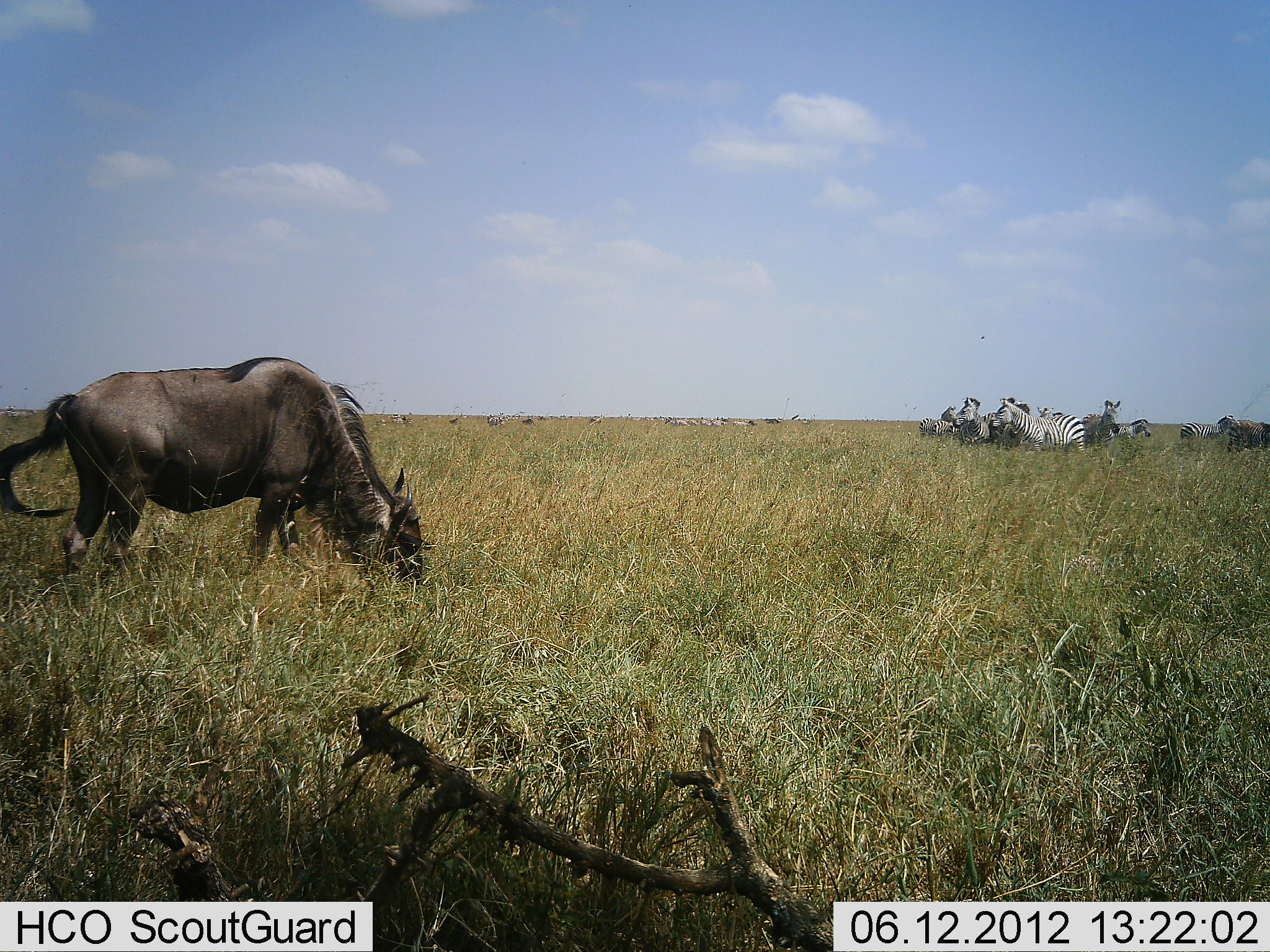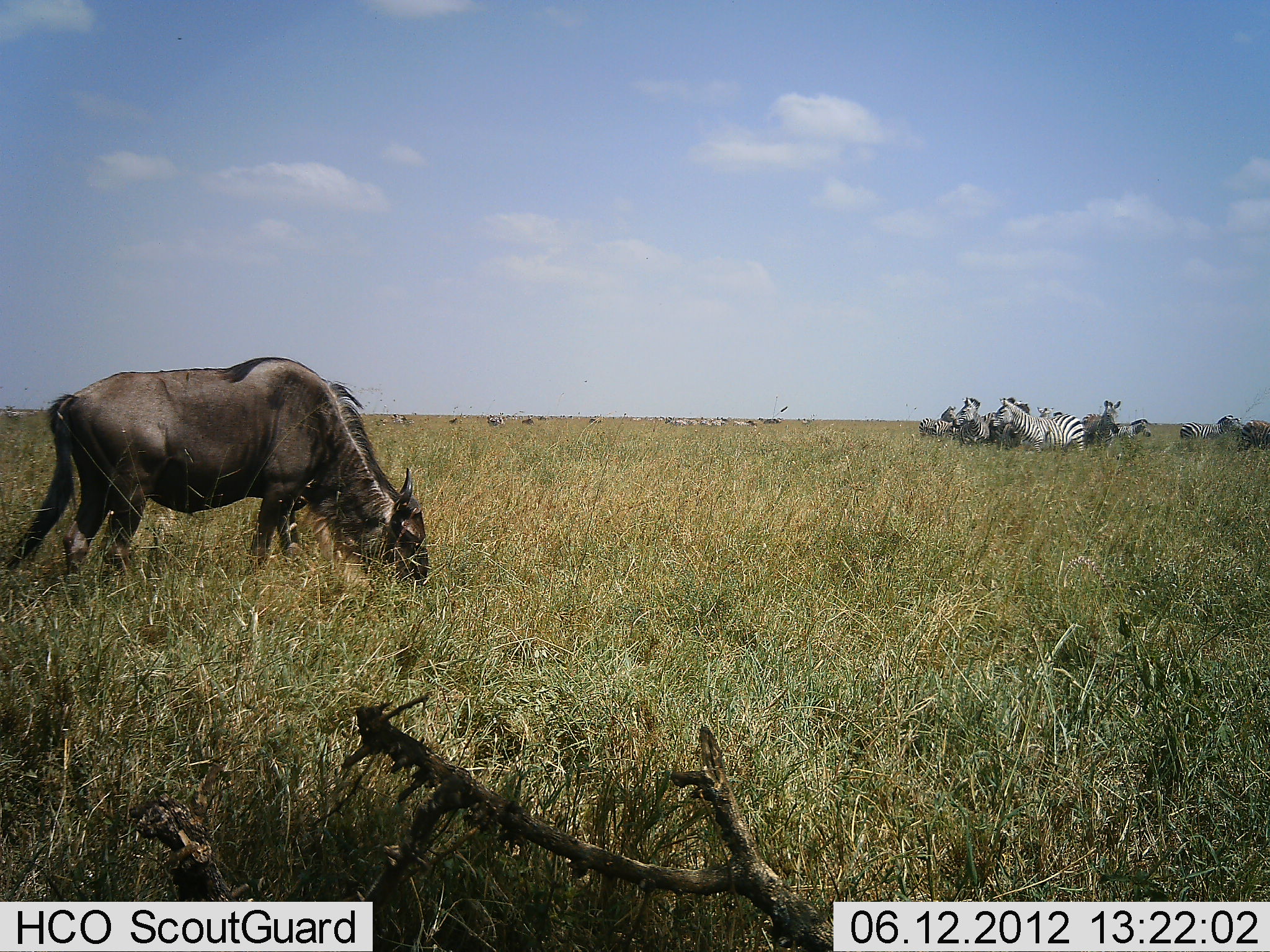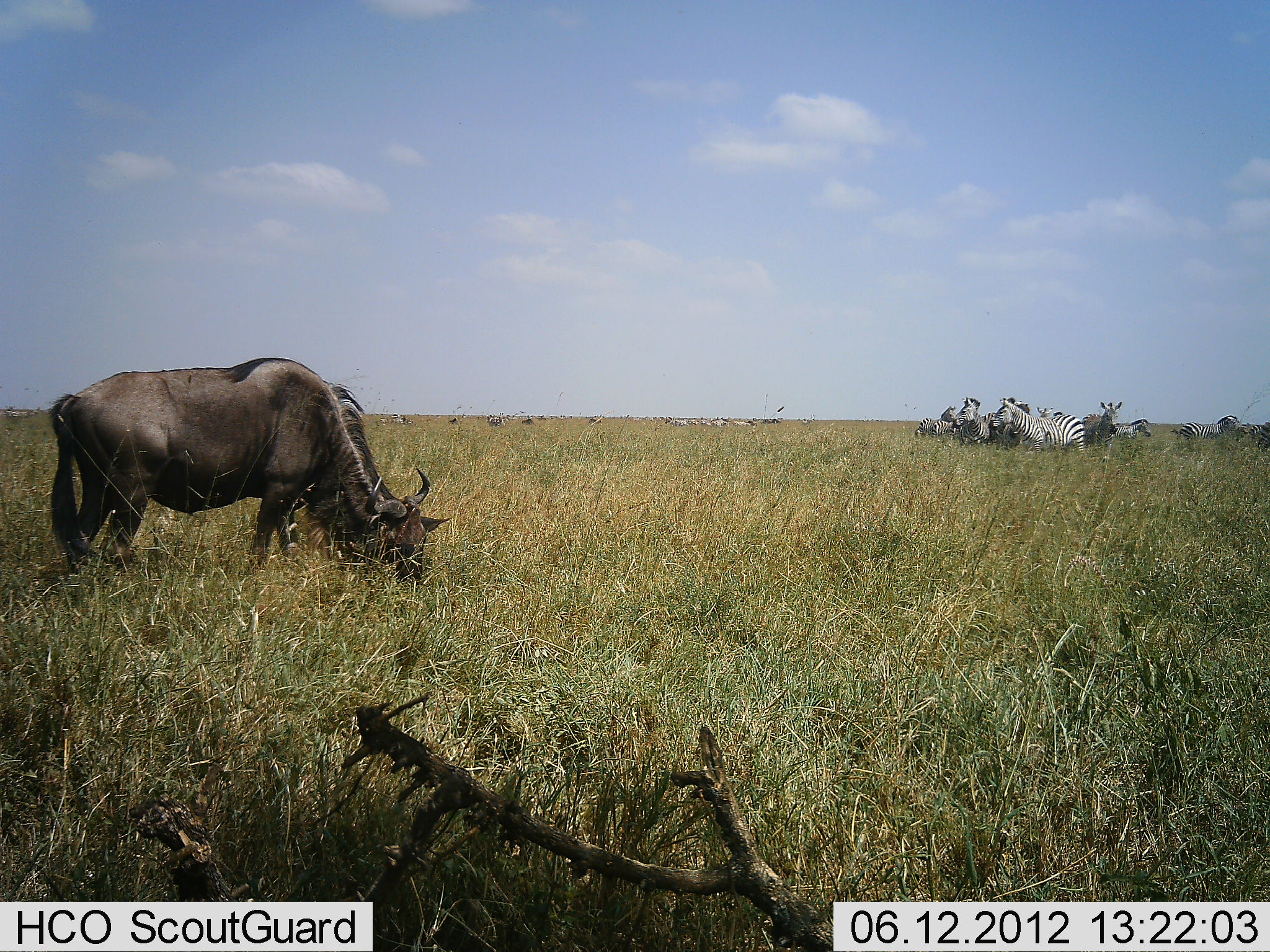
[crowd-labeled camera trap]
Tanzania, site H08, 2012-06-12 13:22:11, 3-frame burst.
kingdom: Animalia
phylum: Chordata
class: Mammalia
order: Artiodactyla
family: Bovidae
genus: Connochaetes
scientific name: Connochaetes taurinus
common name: blue wildebeest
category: wildebeest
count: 1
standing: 42%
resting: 0%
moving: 8%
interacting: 0%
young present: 0%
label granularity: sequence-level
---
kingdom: Animalia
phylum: Chordata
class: Mammalia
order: Perissodactyla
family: Equidae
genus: Equus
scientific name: Equus quagga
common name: plains zebra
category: zebra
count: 9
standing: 100%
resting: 0%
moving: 10%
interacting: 10%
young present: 0%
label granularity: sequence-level